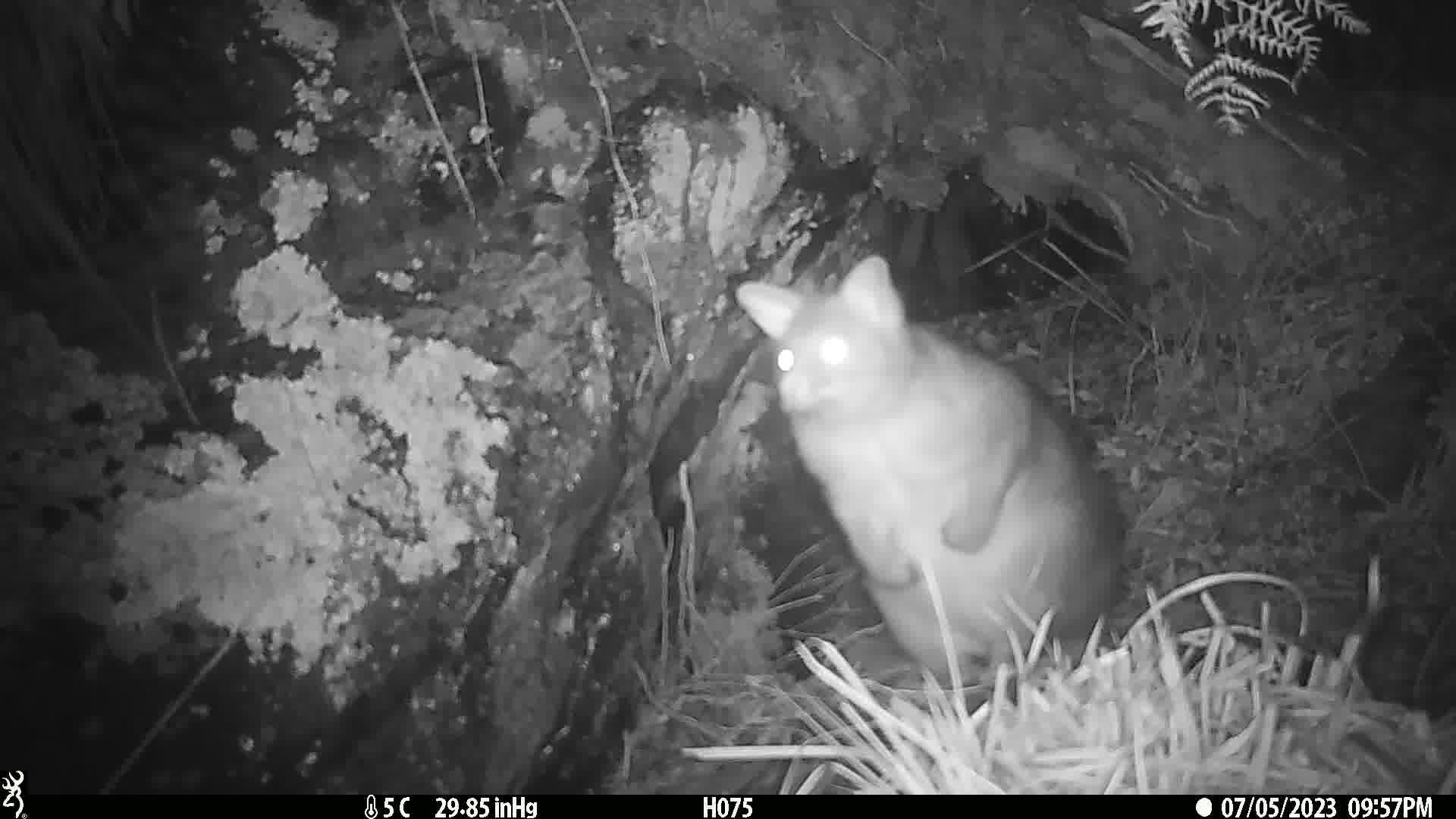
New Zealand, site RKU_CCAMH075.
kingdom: Animalia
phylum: Chordata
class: Mammalia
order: Diprotodontia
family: Phalangeridae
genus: Trichosurus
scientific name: Trichosurus vulpecula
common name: common brushtail possum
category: possum